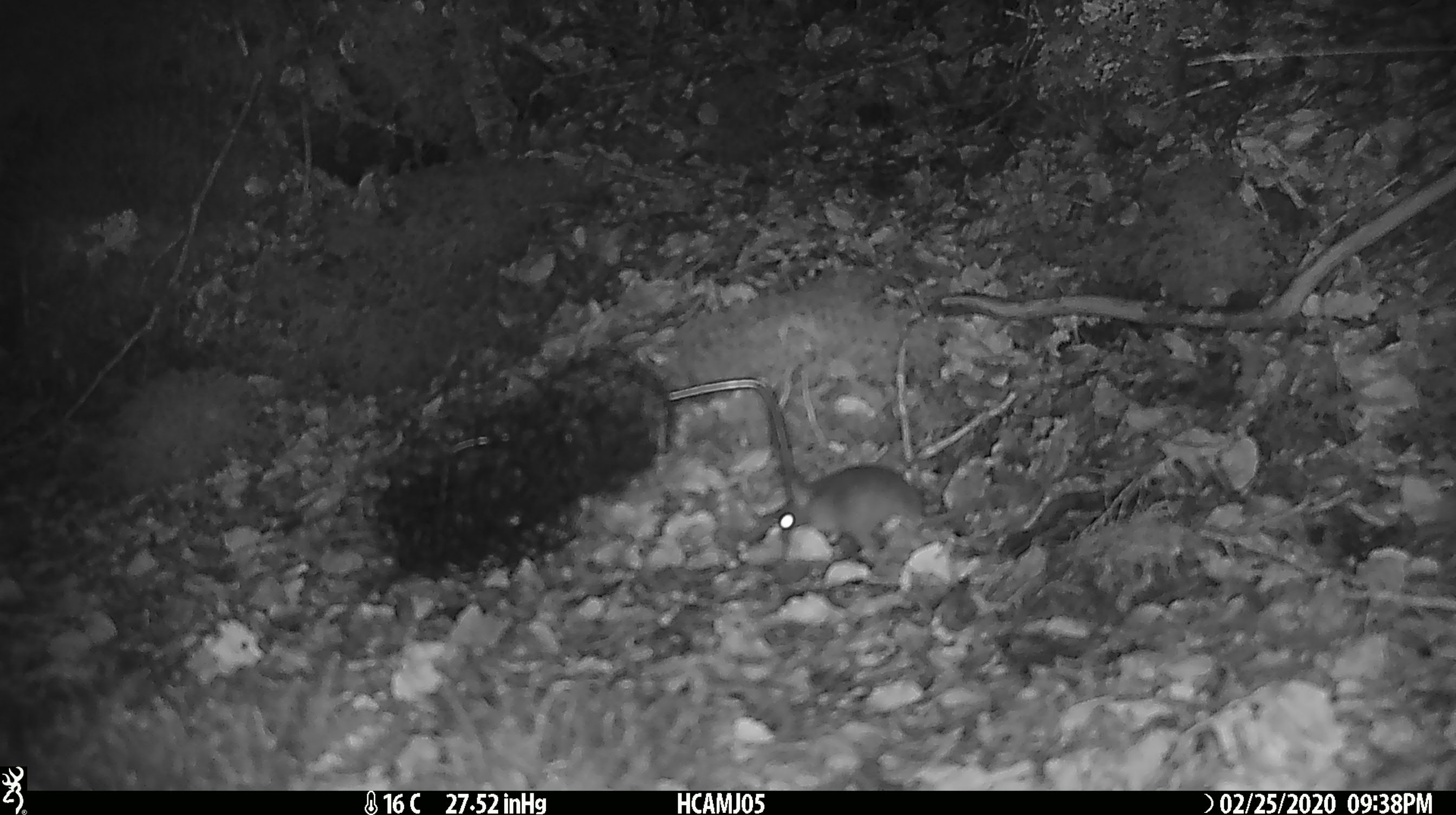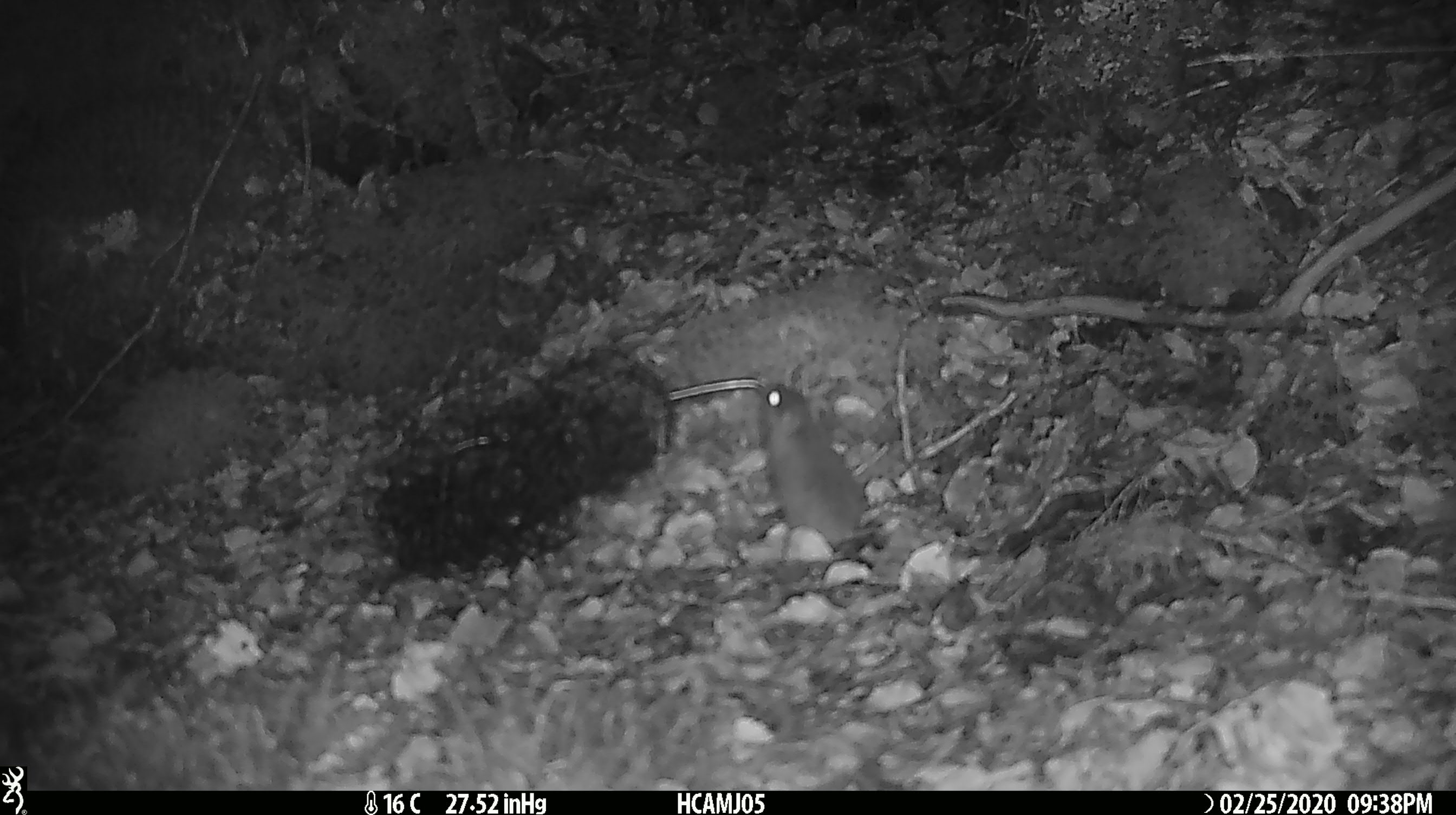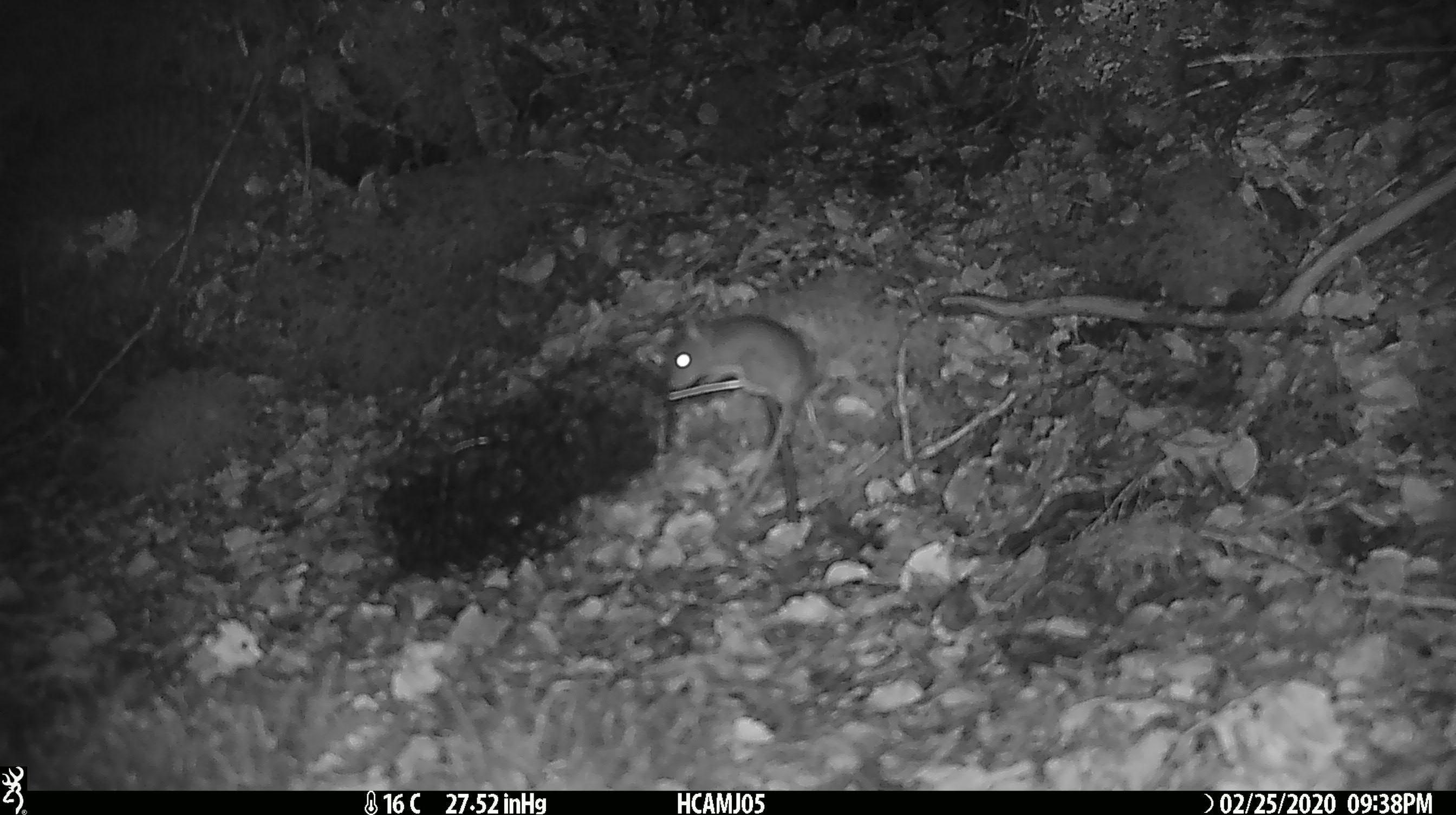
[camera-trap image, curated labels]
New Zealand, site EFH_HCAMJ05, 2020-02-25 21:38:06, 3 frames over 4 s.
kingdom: Animalia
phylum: Chordata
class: Mammalia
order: Rodentia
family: Muridae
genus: Mus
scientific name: Mus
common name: mouse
Mouse (Mus).